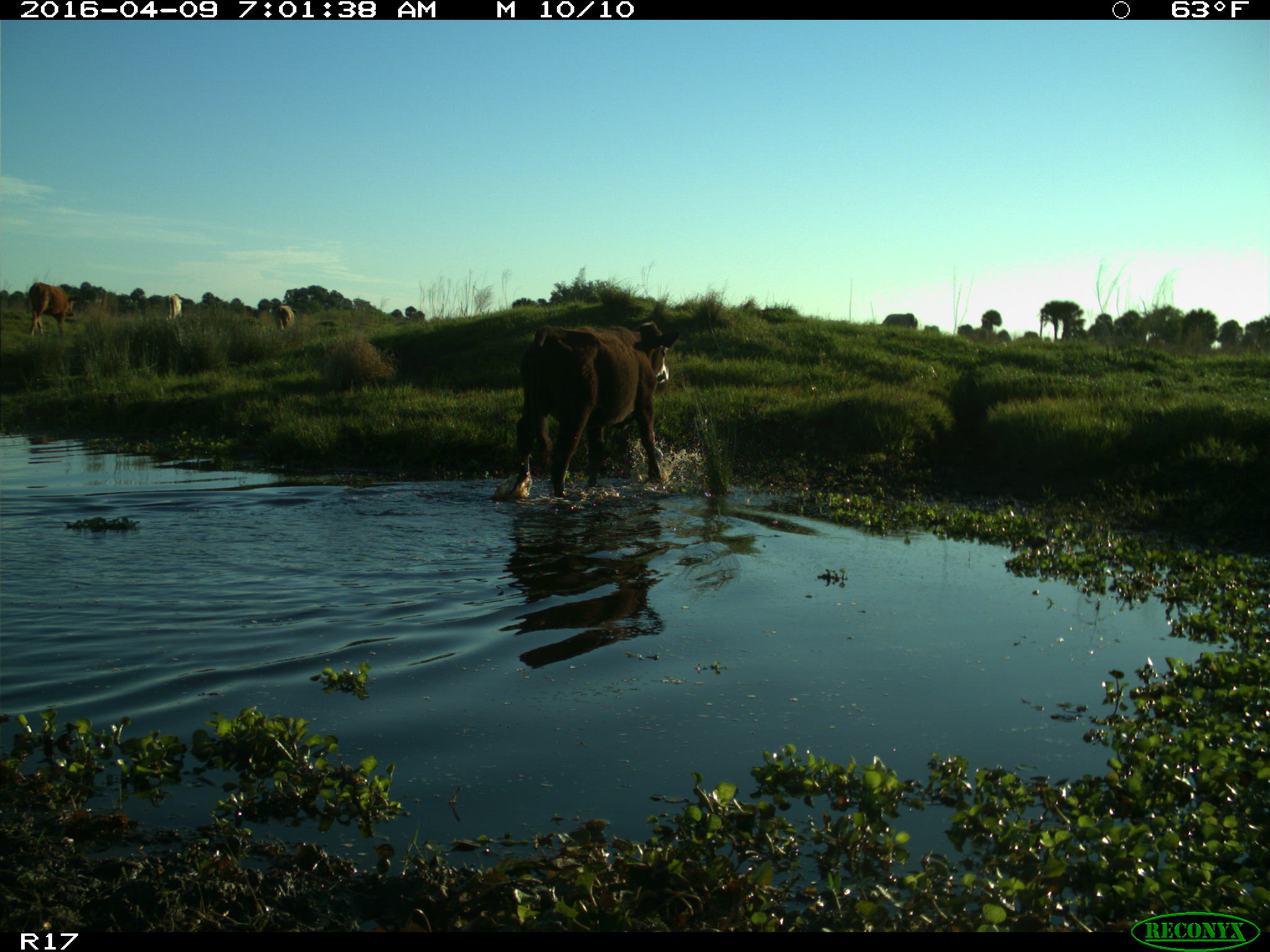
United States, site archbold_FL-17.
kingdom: Animalia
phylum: Chordata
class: Mammalia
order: Artiodactyla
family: Bovidae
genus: Bos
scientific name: Bos taurus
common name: domestic cow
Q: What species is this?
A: Bos taurus (domestic cow).